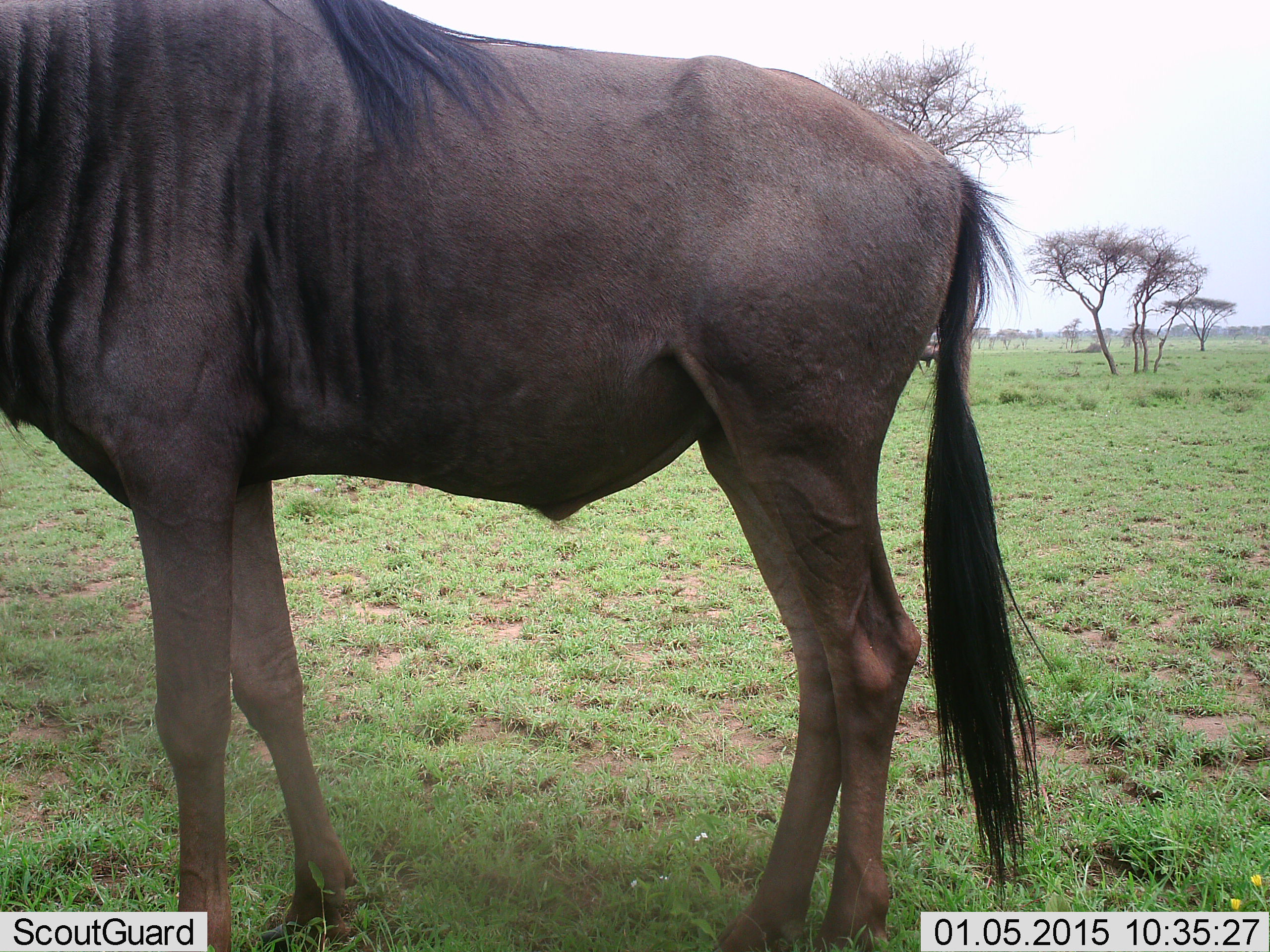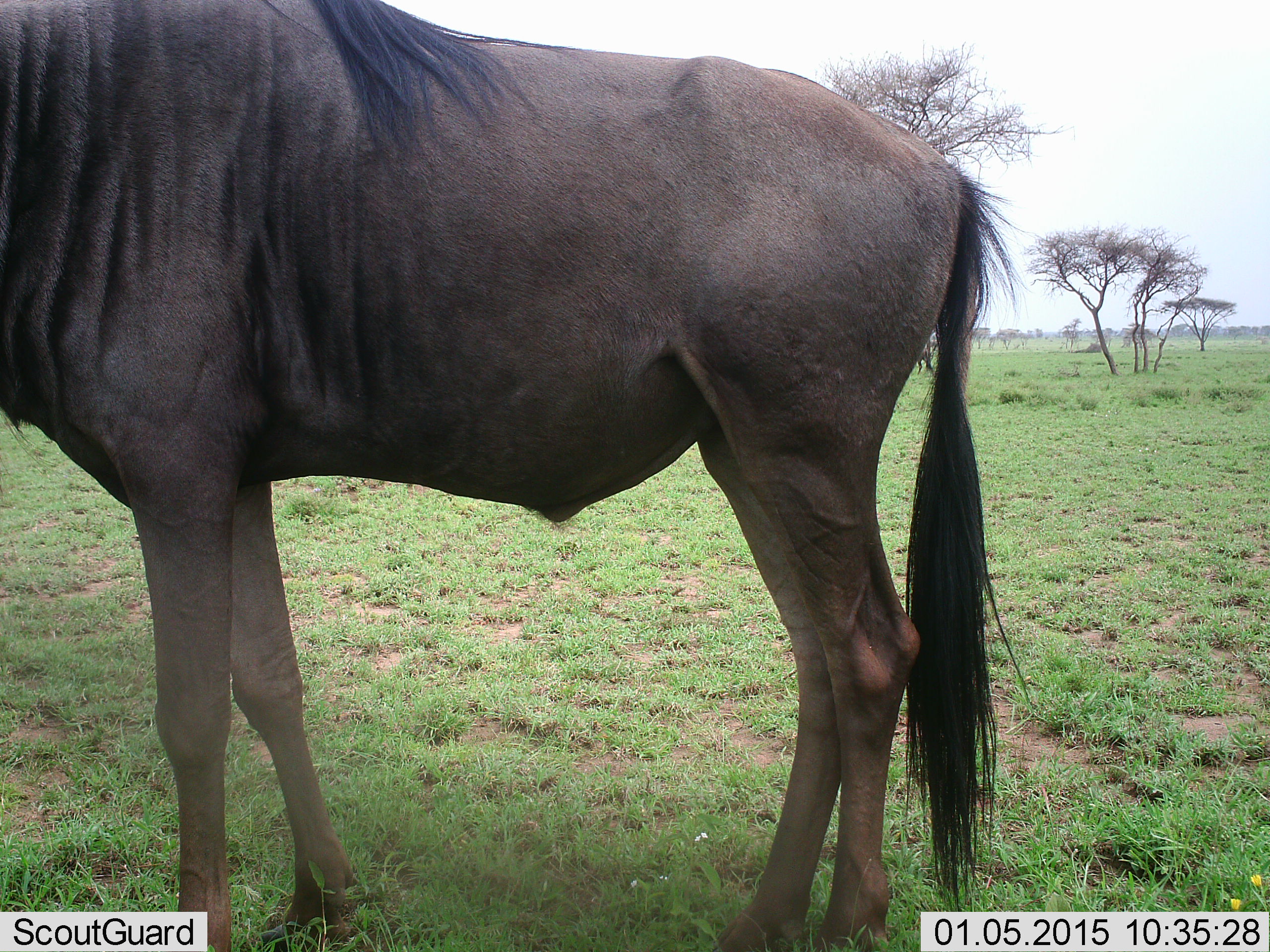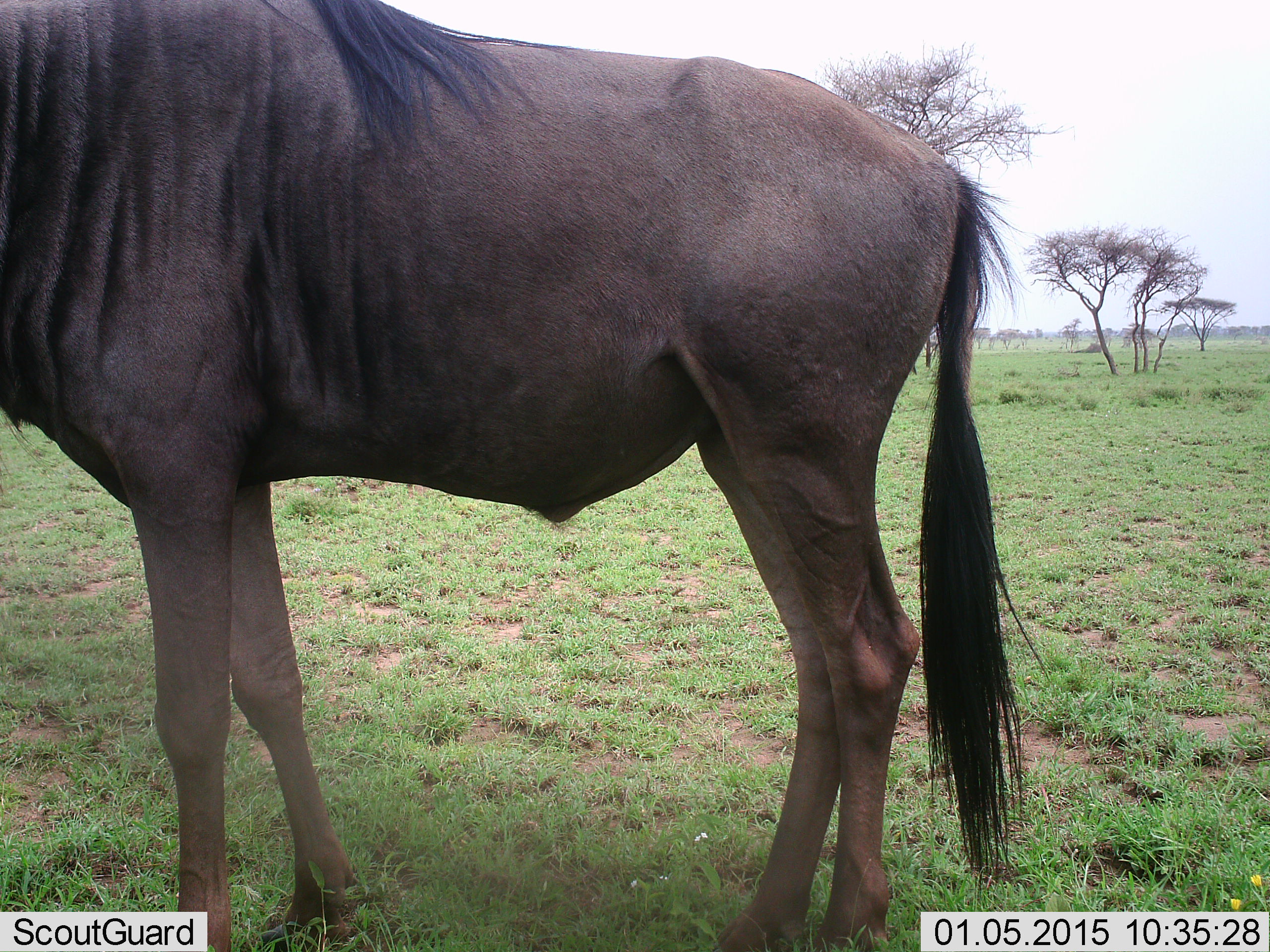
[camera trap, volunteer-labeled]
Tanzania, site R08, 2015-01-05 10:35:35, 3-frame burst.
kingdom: Animalia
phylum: Chordata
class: Mammalia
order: Artiodactyla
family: Bovidae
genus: Connochaetes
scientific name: Connochaetes taurinus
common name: blue wildebeest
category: wildebeest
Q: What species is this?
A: Wildebeest (blue wildebeest) (Connochaetes taurinus).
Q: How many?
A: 1.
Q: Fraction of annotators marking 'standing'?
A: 100%.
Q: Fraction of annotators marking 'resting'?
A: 0%.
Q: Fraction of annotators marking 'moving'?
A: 20%.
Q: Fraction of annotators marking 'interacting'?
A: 0%.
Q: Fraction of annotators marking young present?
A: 0%.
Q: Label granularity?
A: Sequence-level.